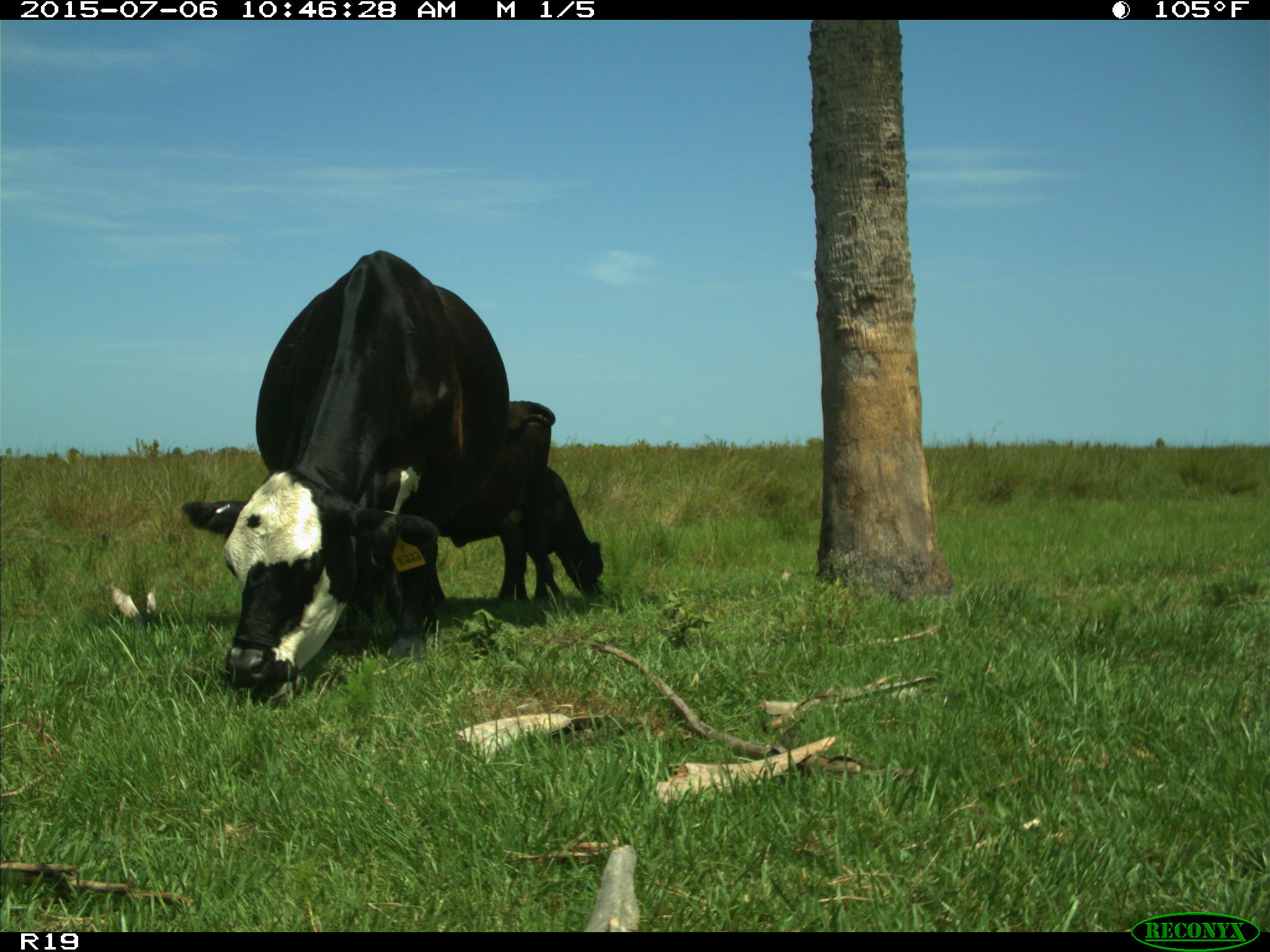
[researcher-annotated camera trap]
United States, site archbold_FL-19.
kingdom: Animalia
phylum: Chordata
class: Mammalia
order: Artiodactyla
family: Bovidae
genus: Bos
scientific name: Bos taurus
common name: domestic cow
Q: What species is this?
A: Bos taurus (domestic cow).